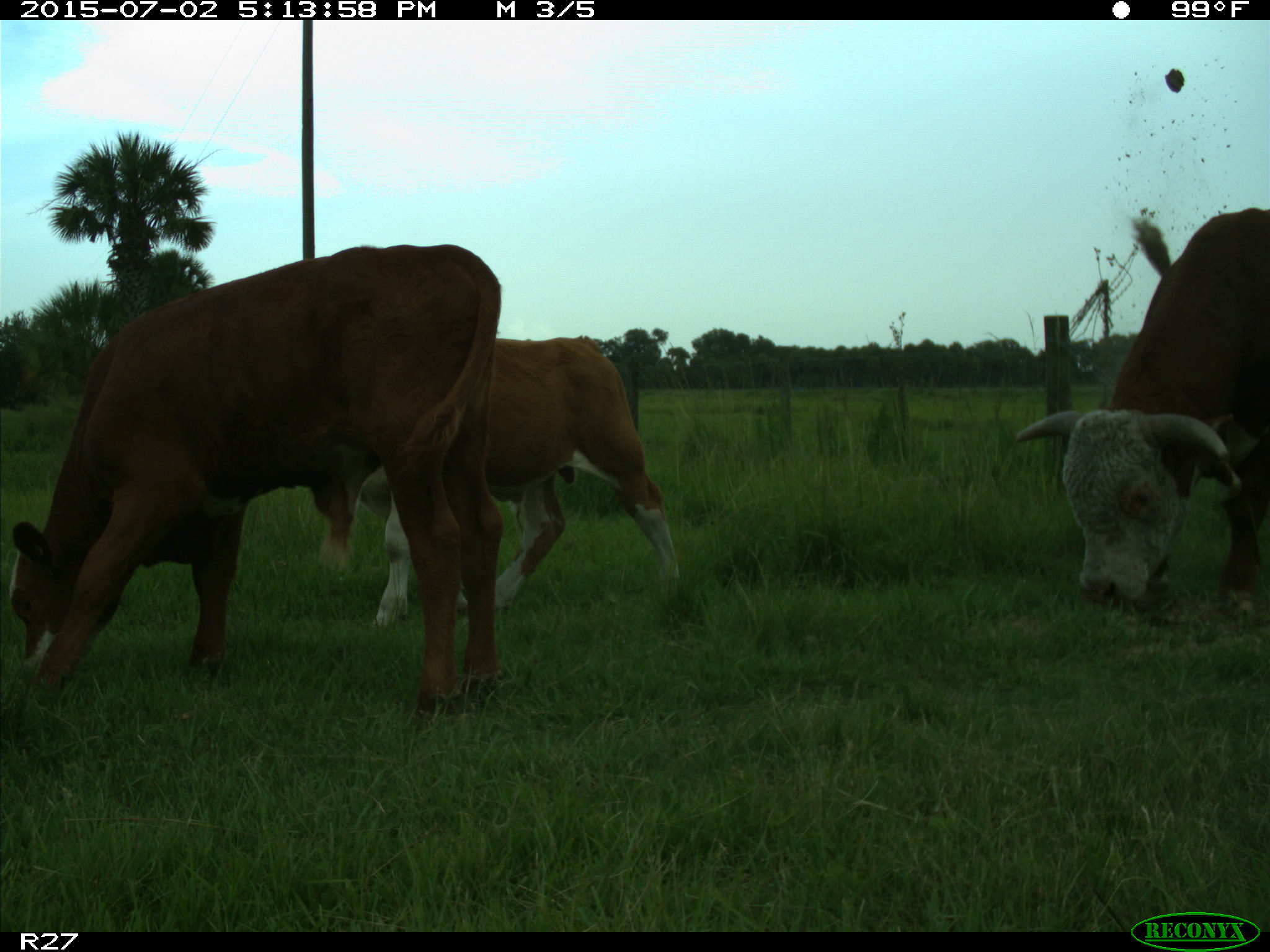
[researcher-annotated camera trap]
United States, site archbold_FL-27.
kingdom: Animalia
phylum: Chordata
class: Mammalia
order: Artiodactyla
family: Bovidae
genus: Bos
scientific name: Bos taurus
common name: domestic cow